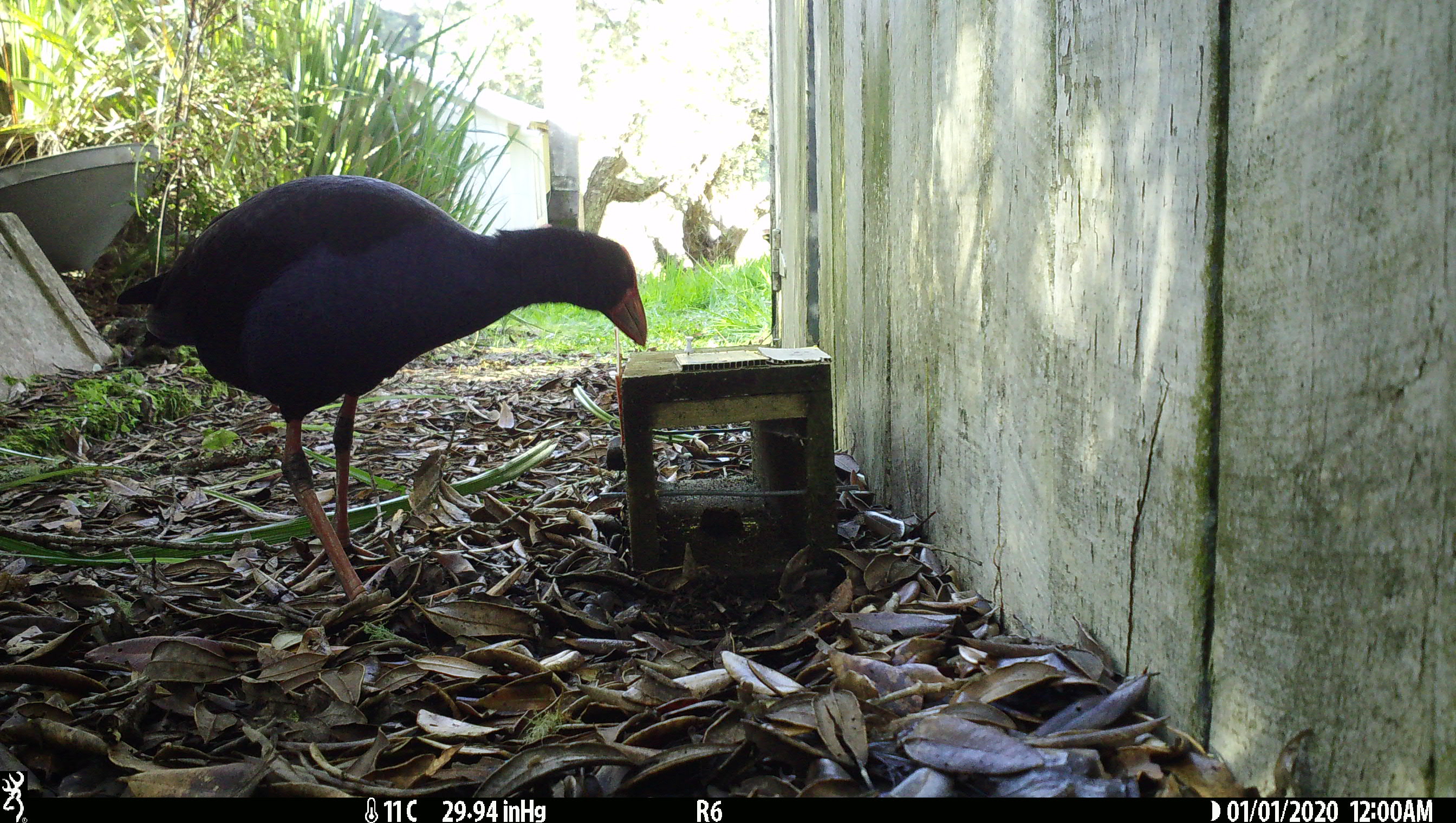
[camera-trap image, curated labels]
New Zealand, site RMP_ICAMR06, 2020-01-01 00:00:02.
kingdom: Animalia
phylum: Chordata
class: Aves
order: Gruiformes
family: Rallidae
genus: Porphyrio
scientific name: Porphyrio melanotus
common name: australasian swamphen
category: pukeko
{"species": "pukeko (australasian swamphen) (Porphyrio melanotus)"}